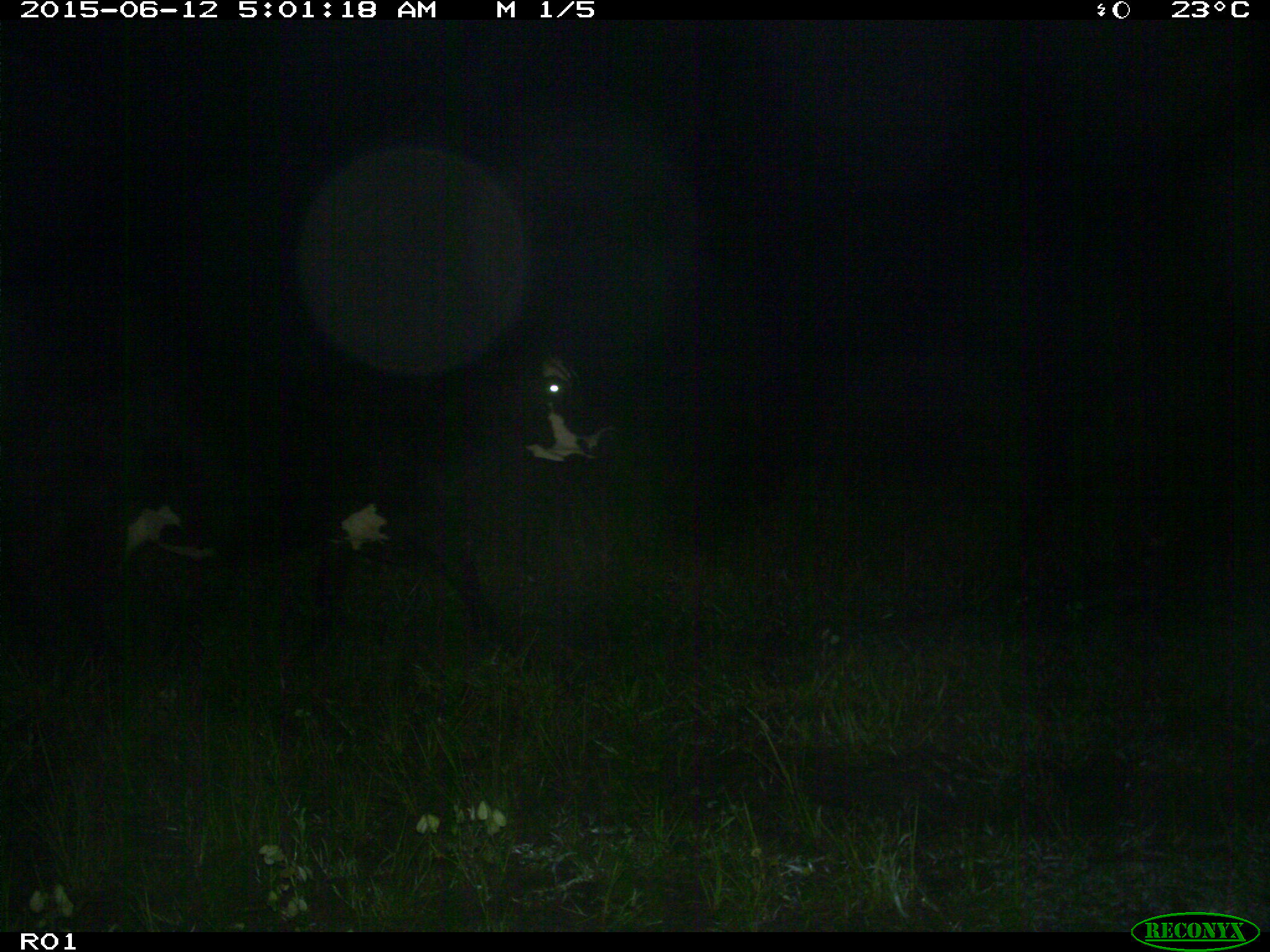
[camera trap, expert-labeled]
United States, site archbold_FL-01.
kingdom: Animalia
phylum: Chordata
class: Mammalia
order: Artiodactyla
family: Bovidae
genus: Bos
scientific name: Bos taurus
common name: domestic cow